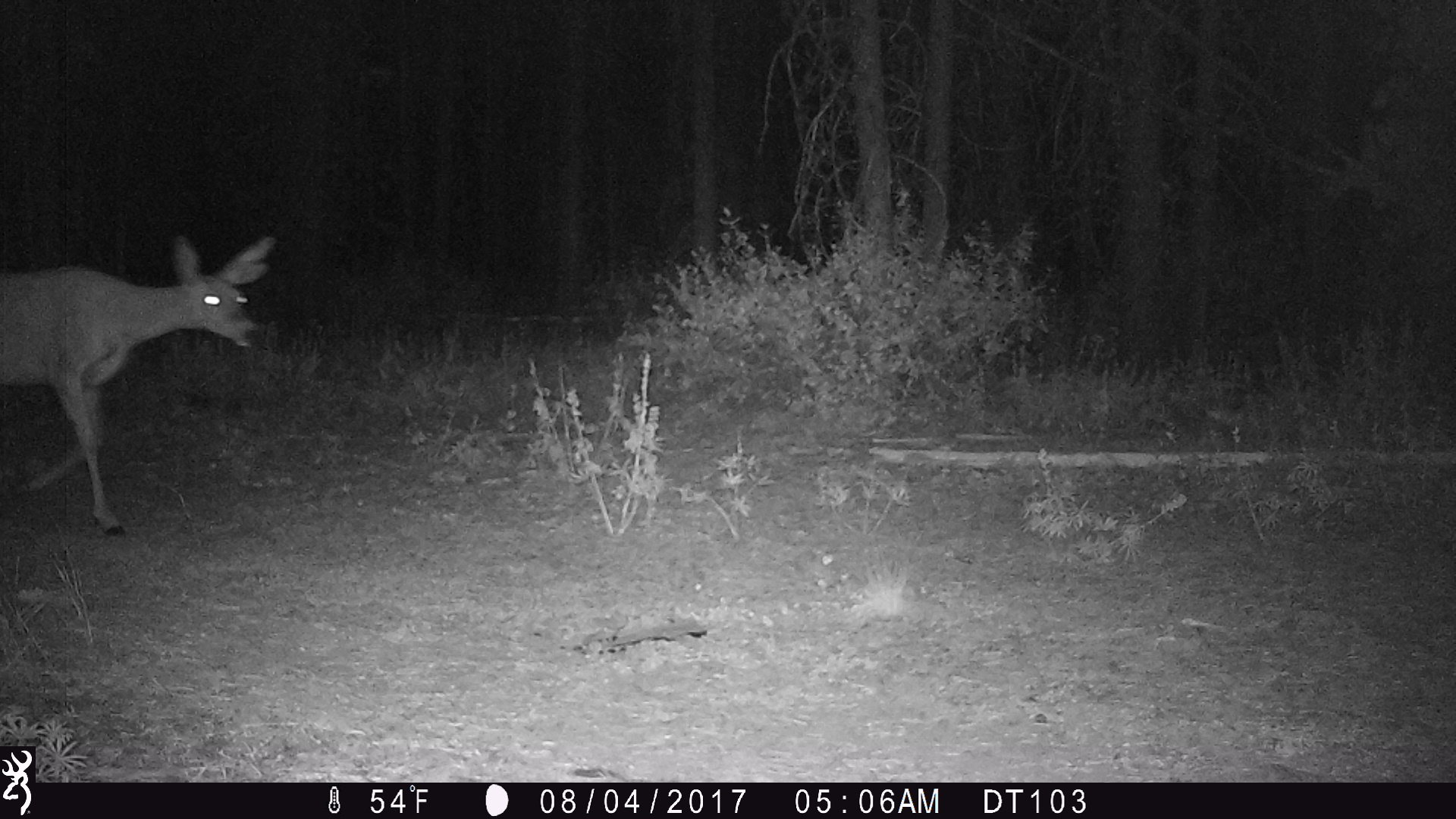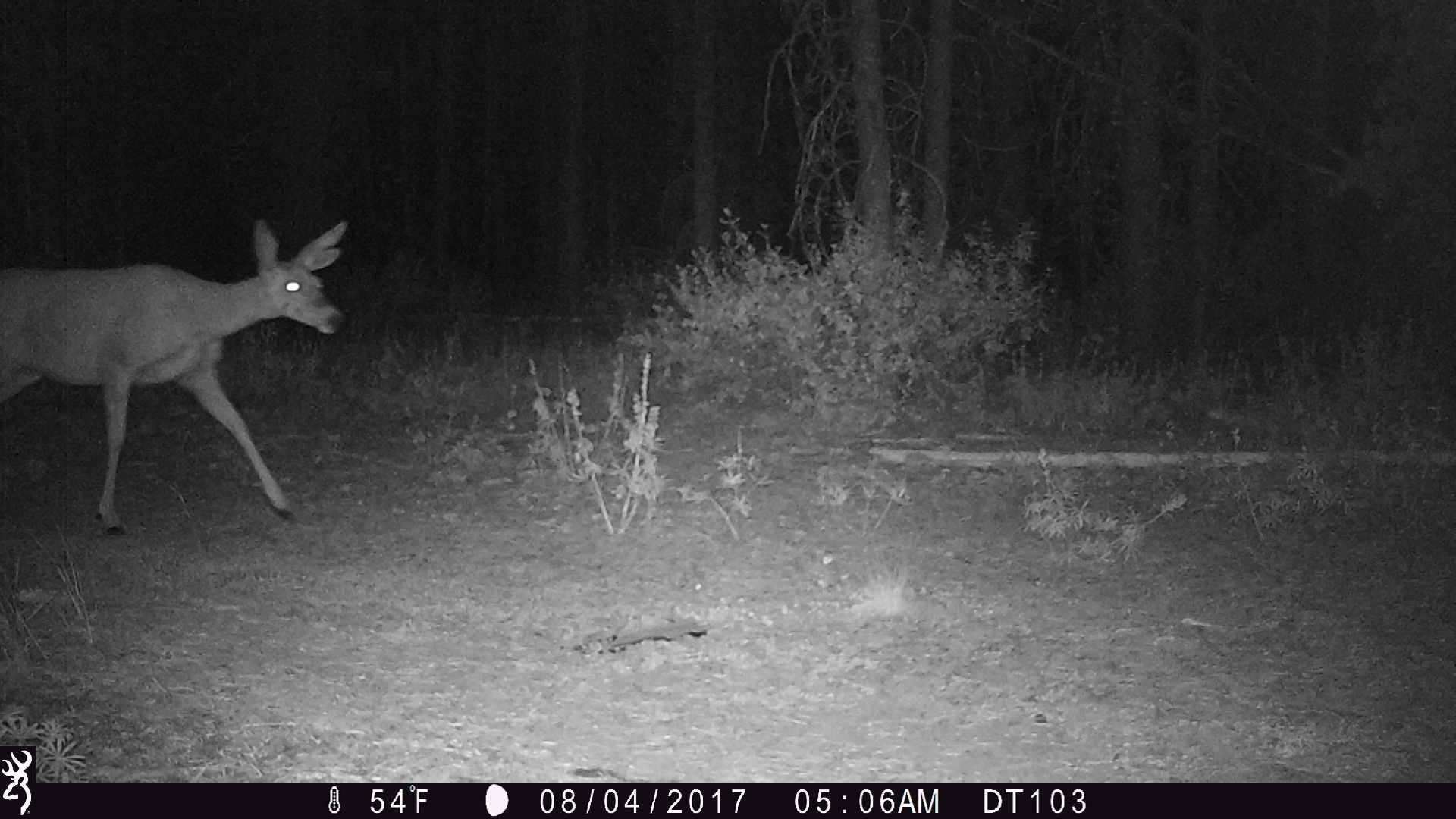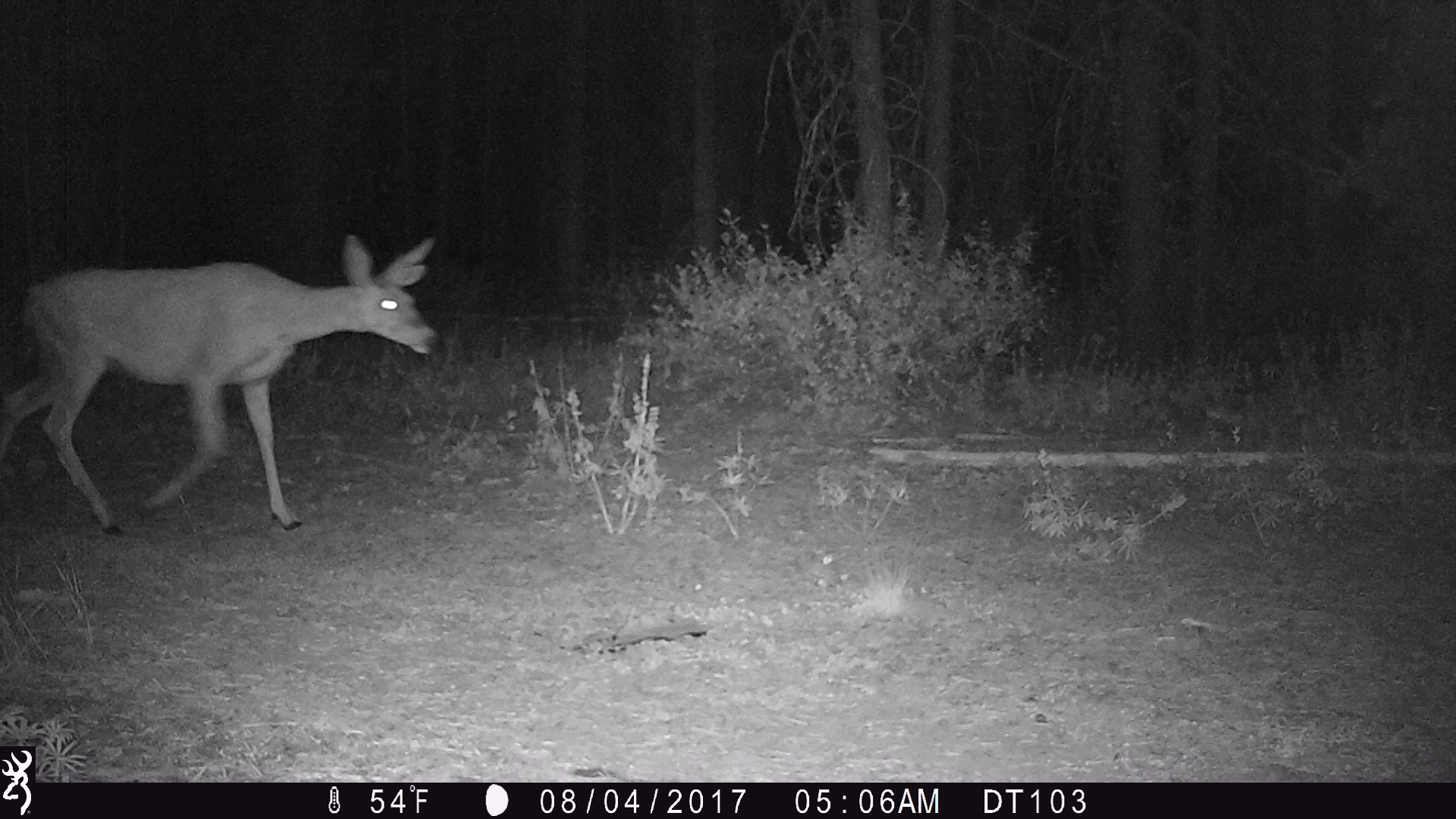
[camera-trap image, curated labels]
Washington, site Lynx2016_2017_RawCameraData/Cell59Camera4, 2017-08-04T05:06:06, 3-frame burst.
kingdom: Animalia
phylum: Chordata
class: Mammalia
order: Artiodactyla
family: Cervidae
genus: Odocoileus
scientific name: Odocoileus hemionus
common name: mule deer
Odocoileus hemionus (mule deer). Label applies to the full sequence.